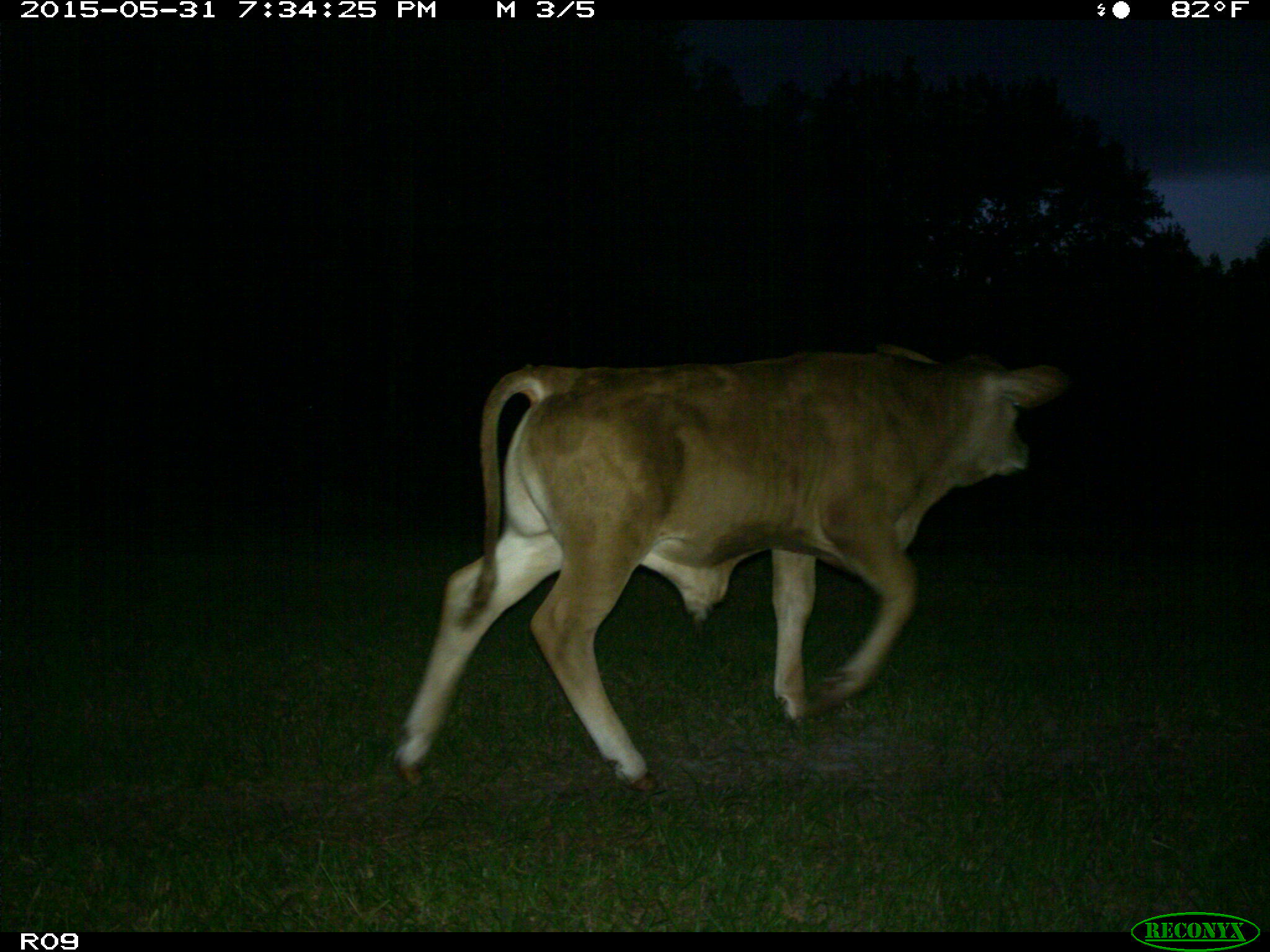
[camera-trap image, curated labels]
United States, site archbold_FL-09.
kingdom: Animalia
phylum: Chordata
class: Mammalia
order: Artiodactyla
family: Bovidae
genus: Bos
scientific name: Bos taurus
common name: domestic cow